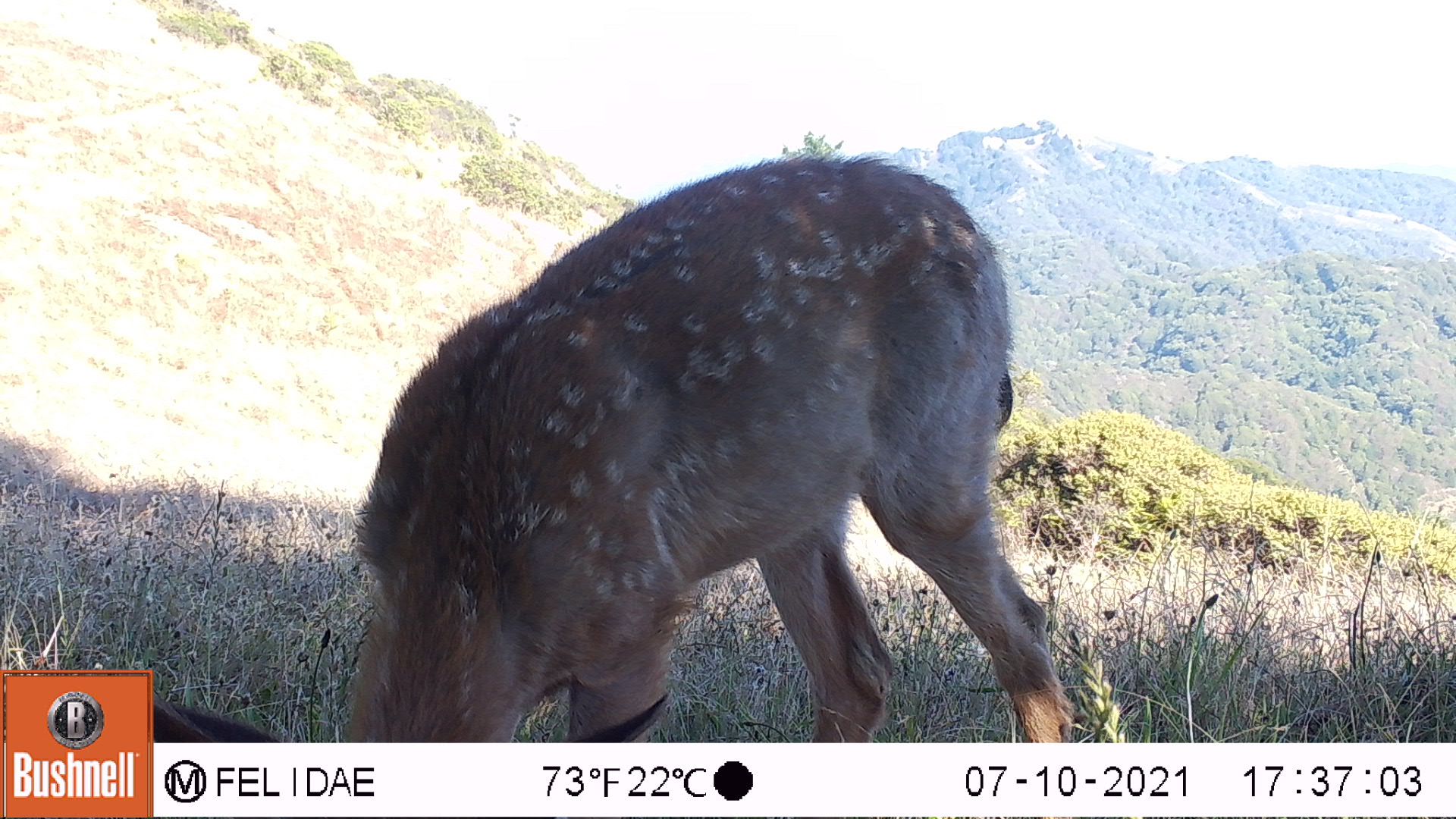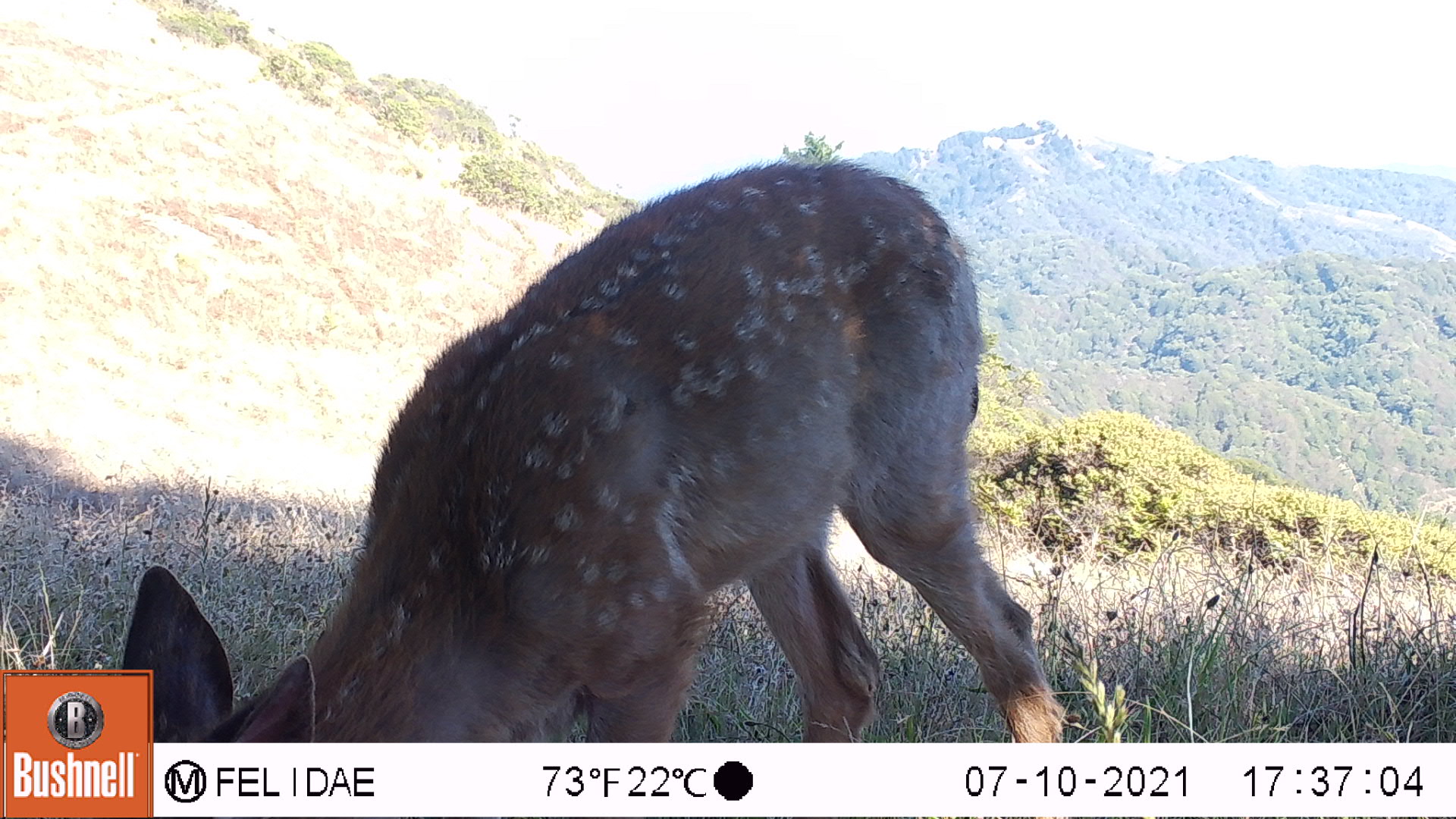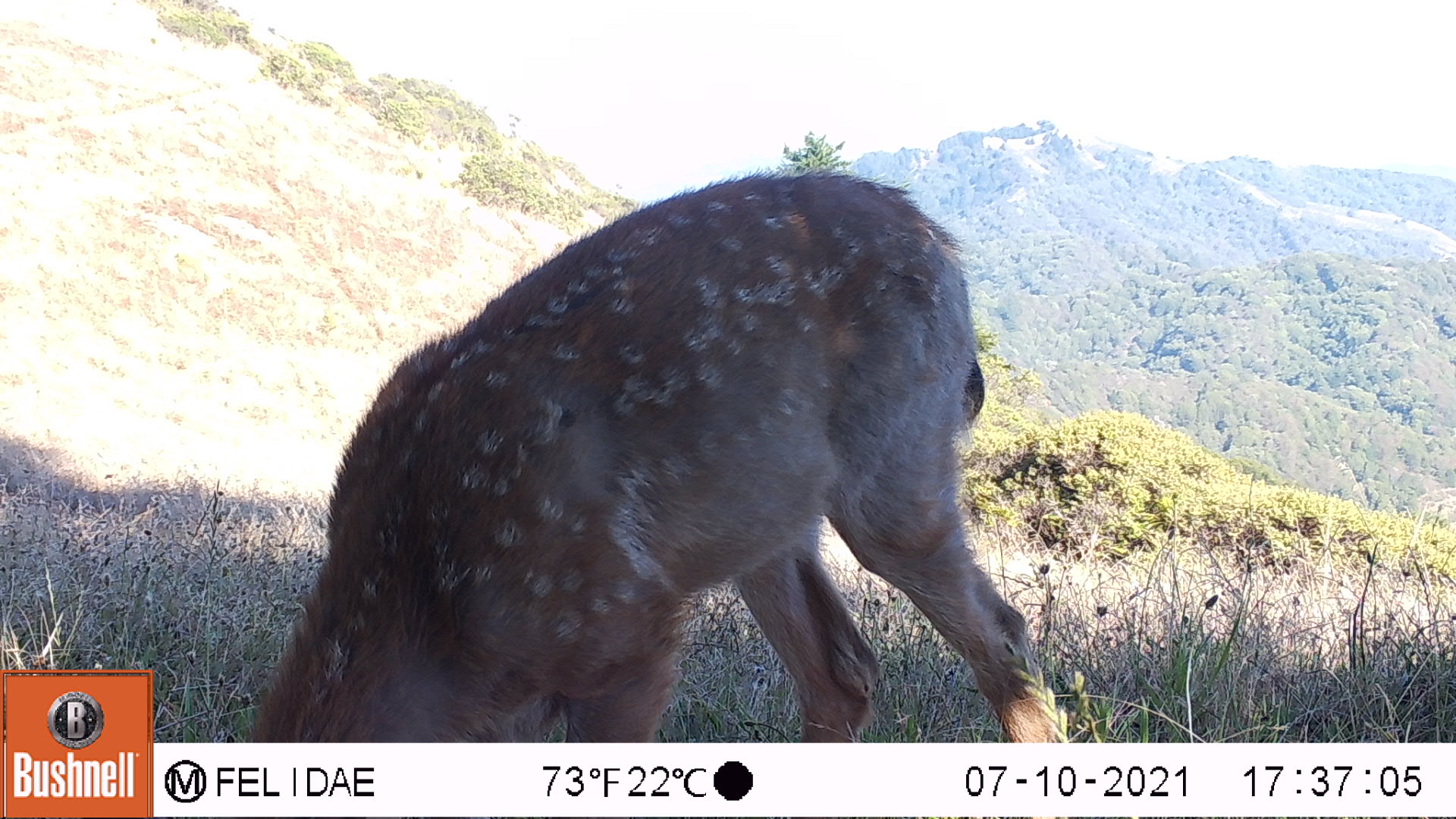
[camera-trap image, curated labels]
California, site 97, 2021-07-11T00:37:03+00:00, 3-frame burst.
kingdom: Animalia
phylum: Chordata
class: Mammalia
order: Artiodactyla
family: Cervidae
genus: Odocoileus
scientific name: Odocoileus hemionus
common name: mule deer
Mule deer (Odocoileus hemionus).